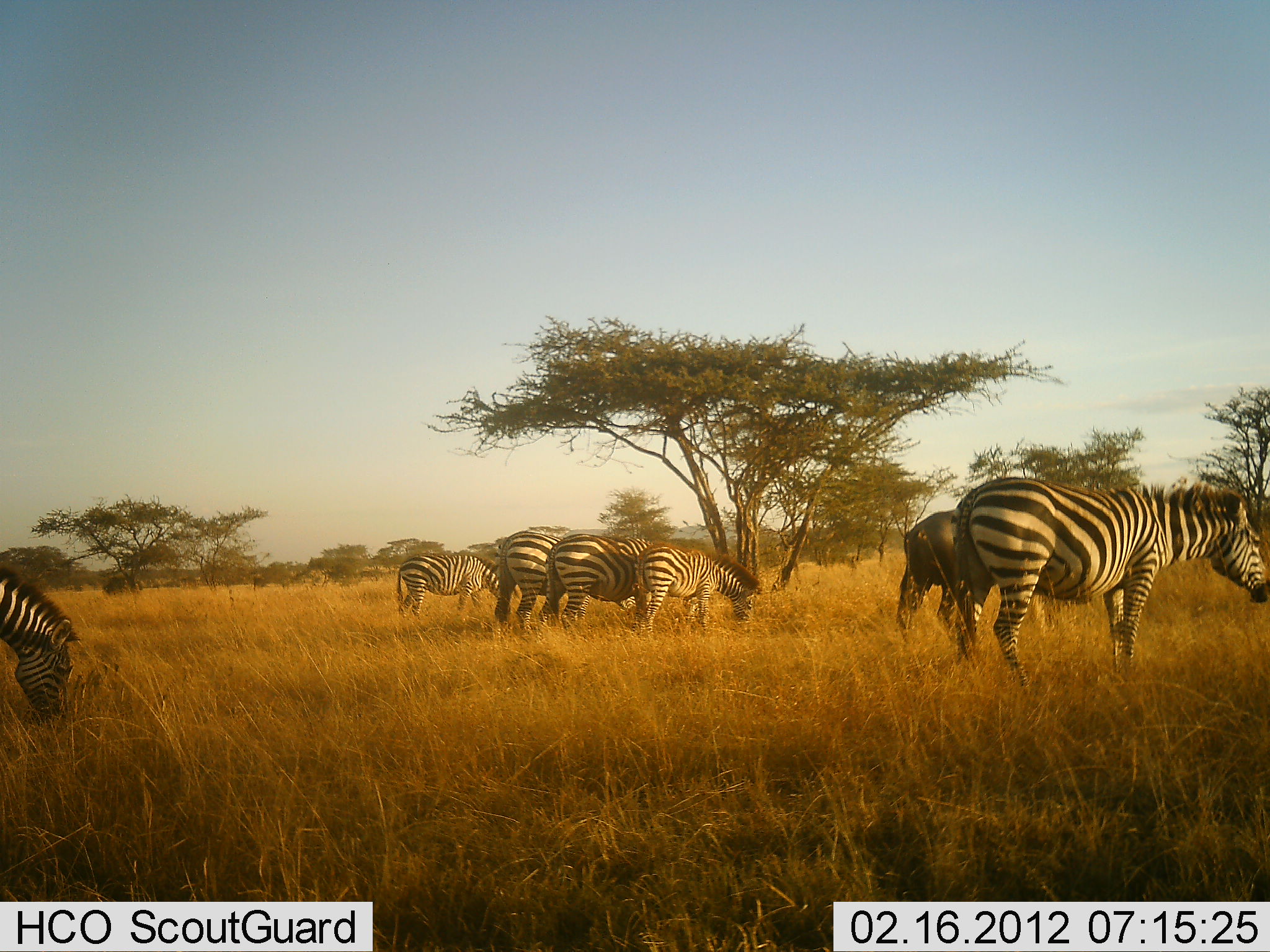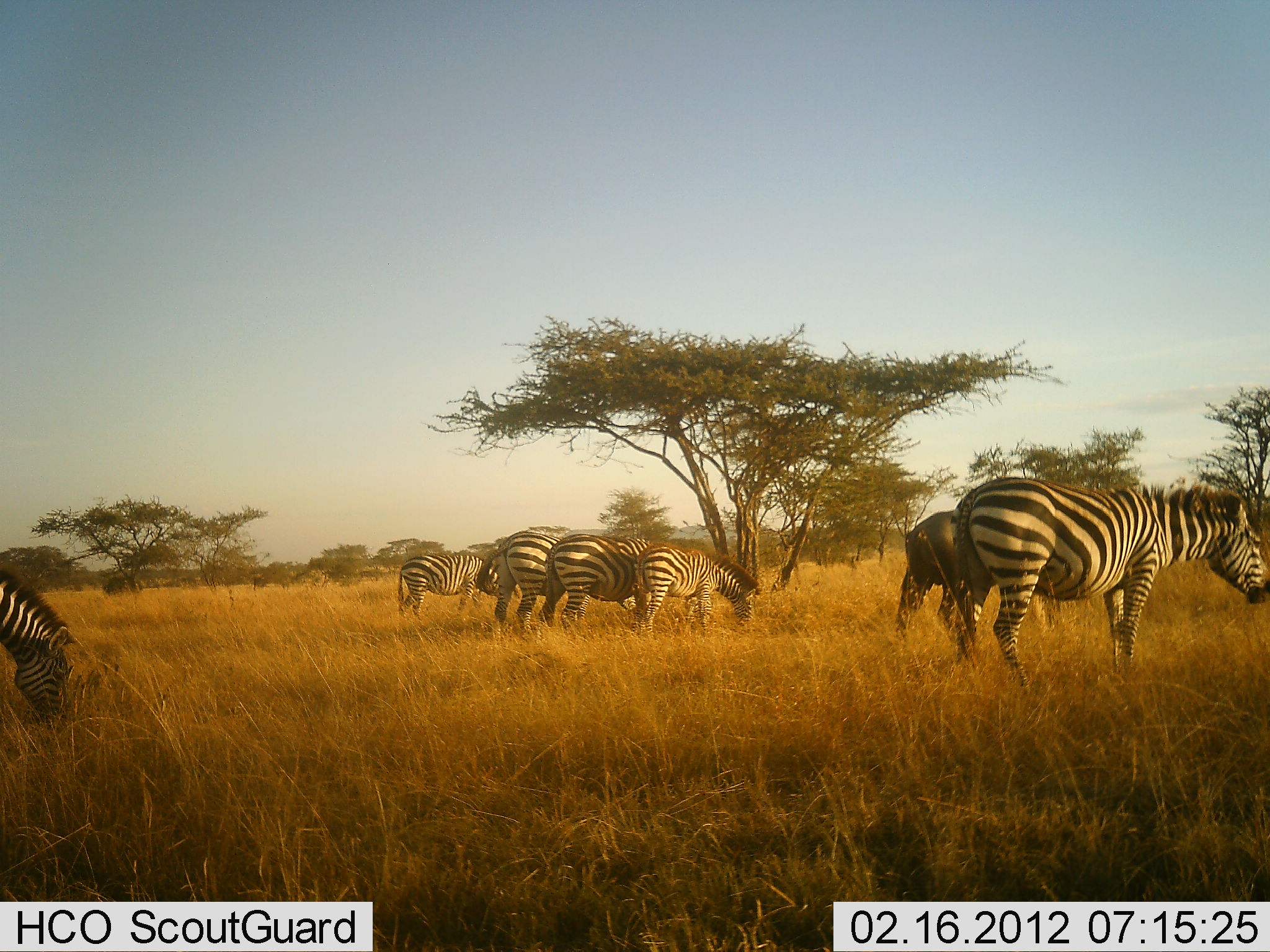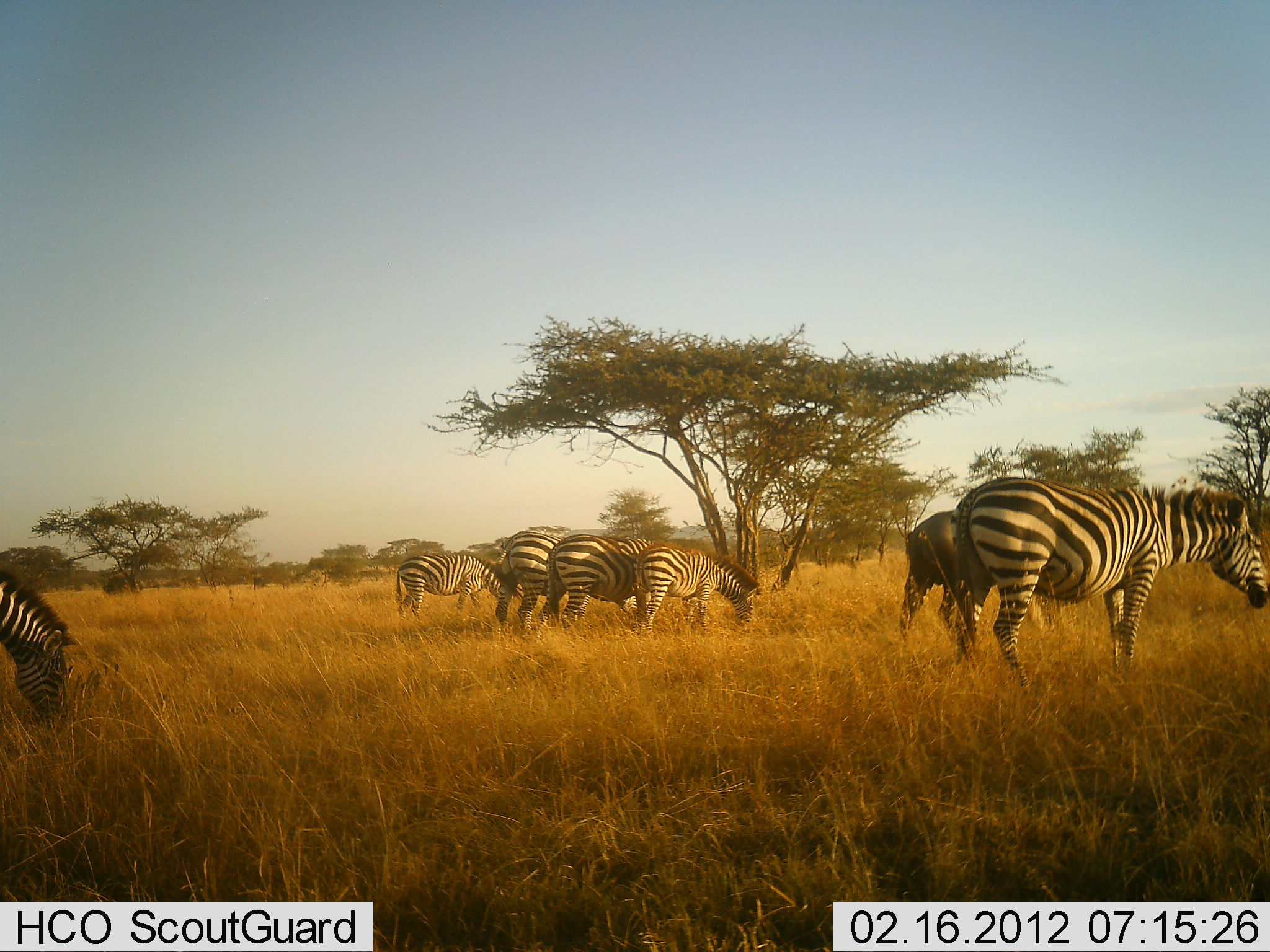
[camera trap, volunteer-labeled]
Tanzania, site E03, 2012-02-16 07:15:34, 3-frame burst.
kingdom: Animalia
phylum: Chordata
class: Mammalia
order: Perissodactyla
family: Equidae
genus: Equus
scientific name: Equus quagga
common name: plains zebra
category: zebra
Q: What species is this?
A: Zebra (plains zebra) (Equus quagga).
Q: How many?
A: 7.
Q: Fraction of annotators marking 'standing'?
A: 44%.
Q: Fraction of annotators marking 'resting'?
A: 6%.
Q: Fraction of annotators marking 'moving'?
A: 0%.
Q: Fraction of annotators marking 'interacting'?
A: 0%.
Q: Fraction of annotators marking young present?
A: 11%.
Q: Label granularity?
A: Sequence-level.